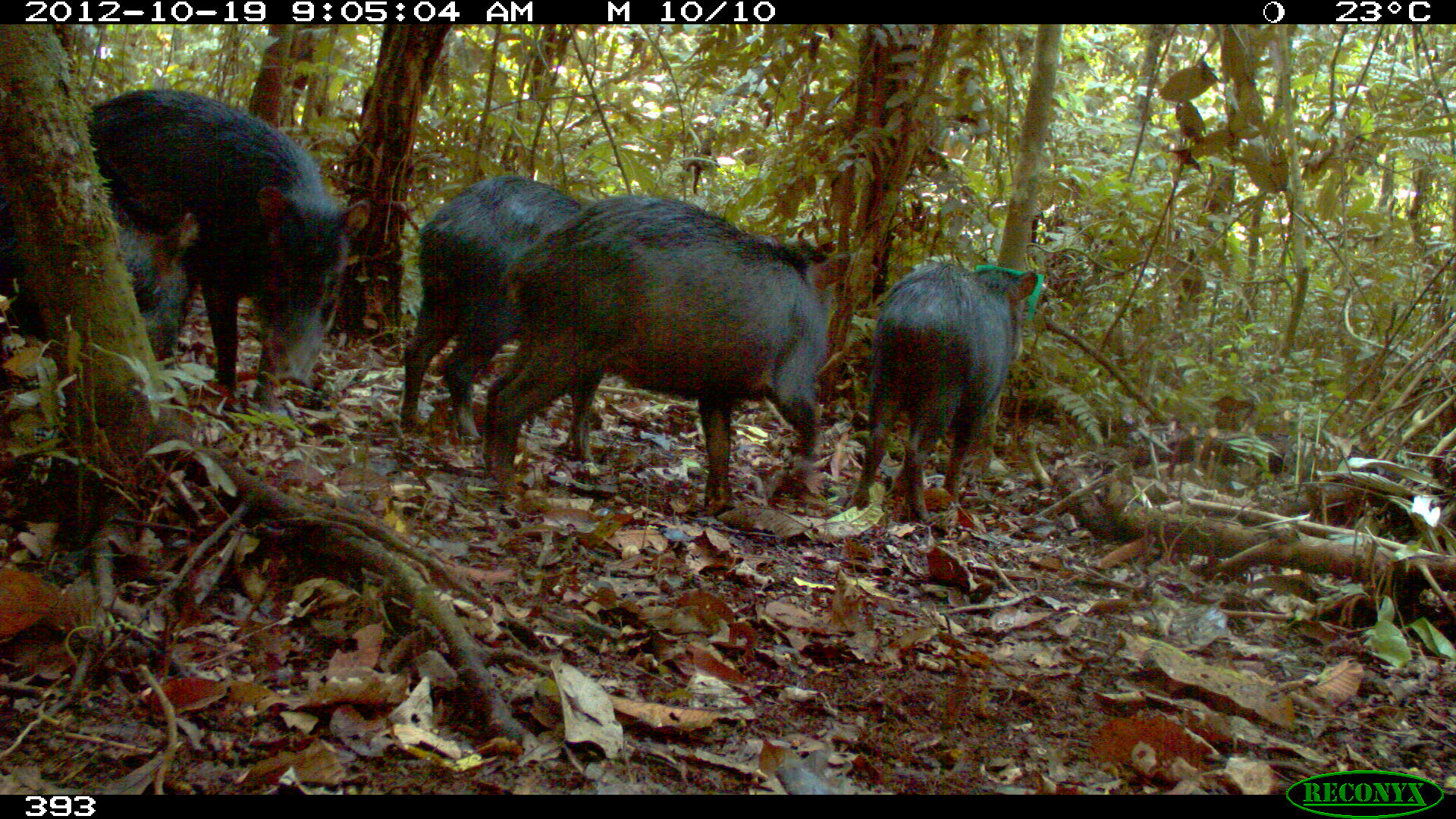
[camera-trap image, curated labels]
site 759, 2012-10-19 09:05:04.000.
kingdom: Animalia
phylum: Chordata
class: Mammalia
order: Artiodactyla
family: Tayassuidae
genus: Tayassu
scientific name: Tayassu pecari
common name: white-lipped peccary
Tayassu pecari (white-lipped peccary).